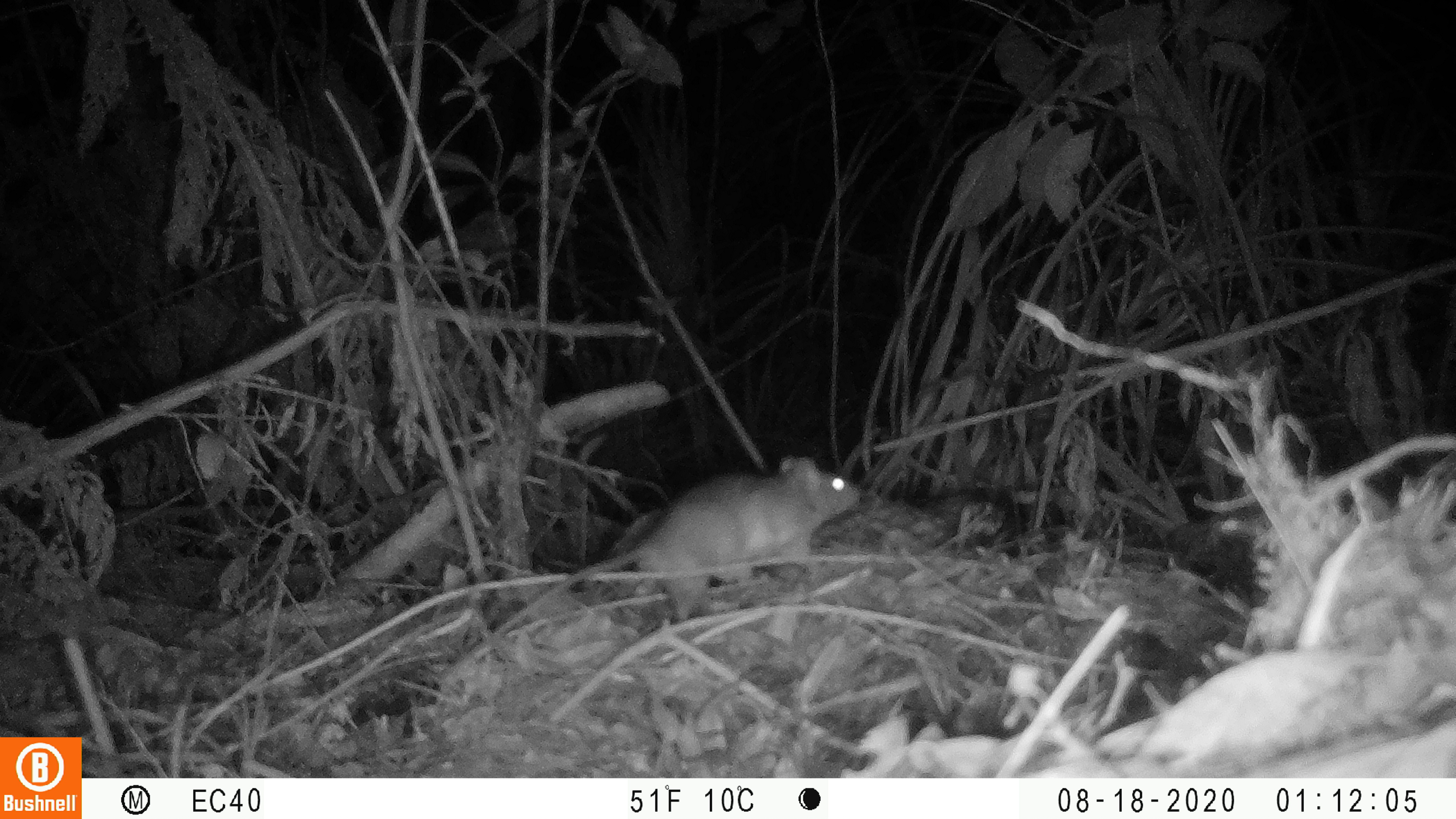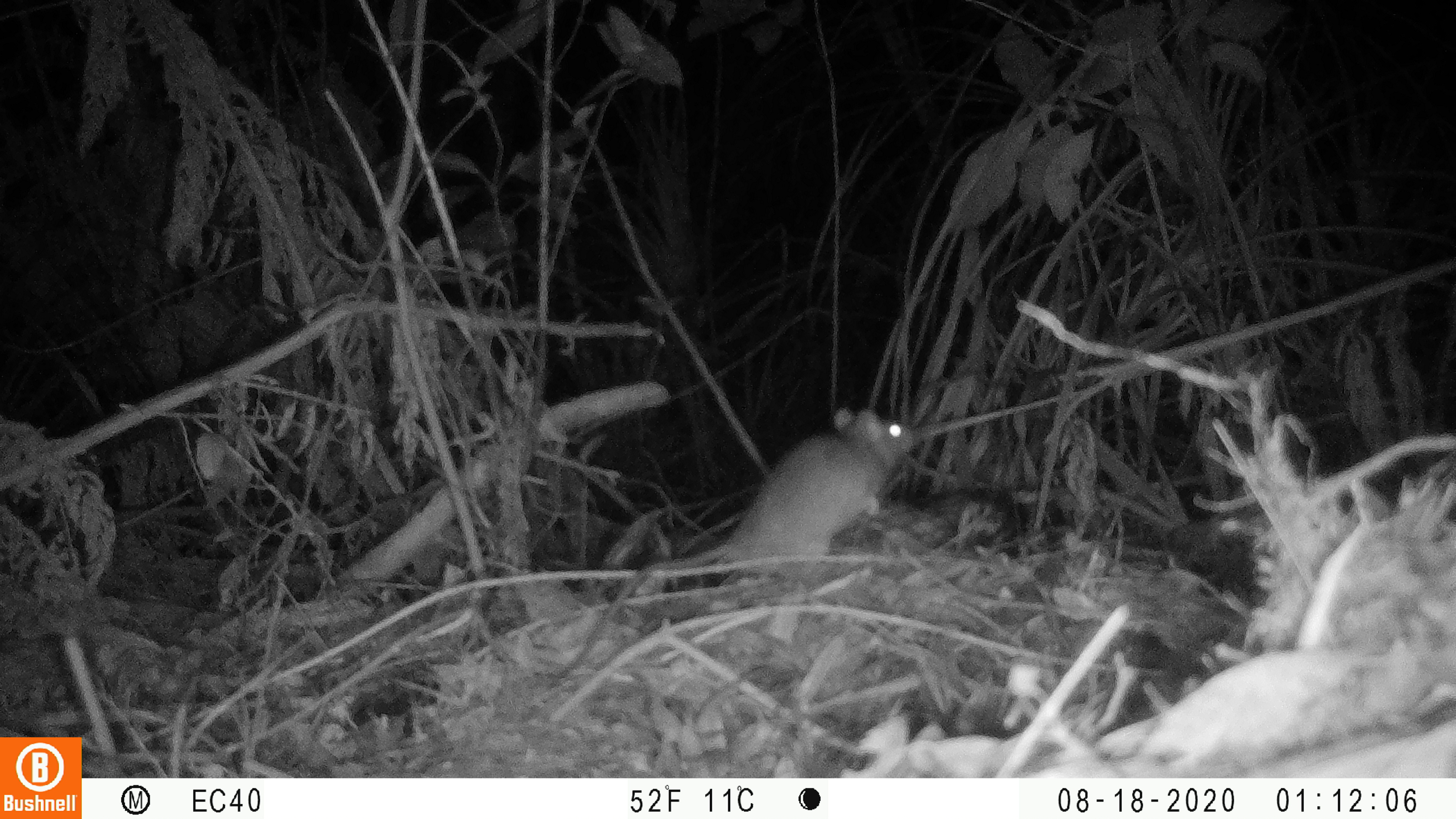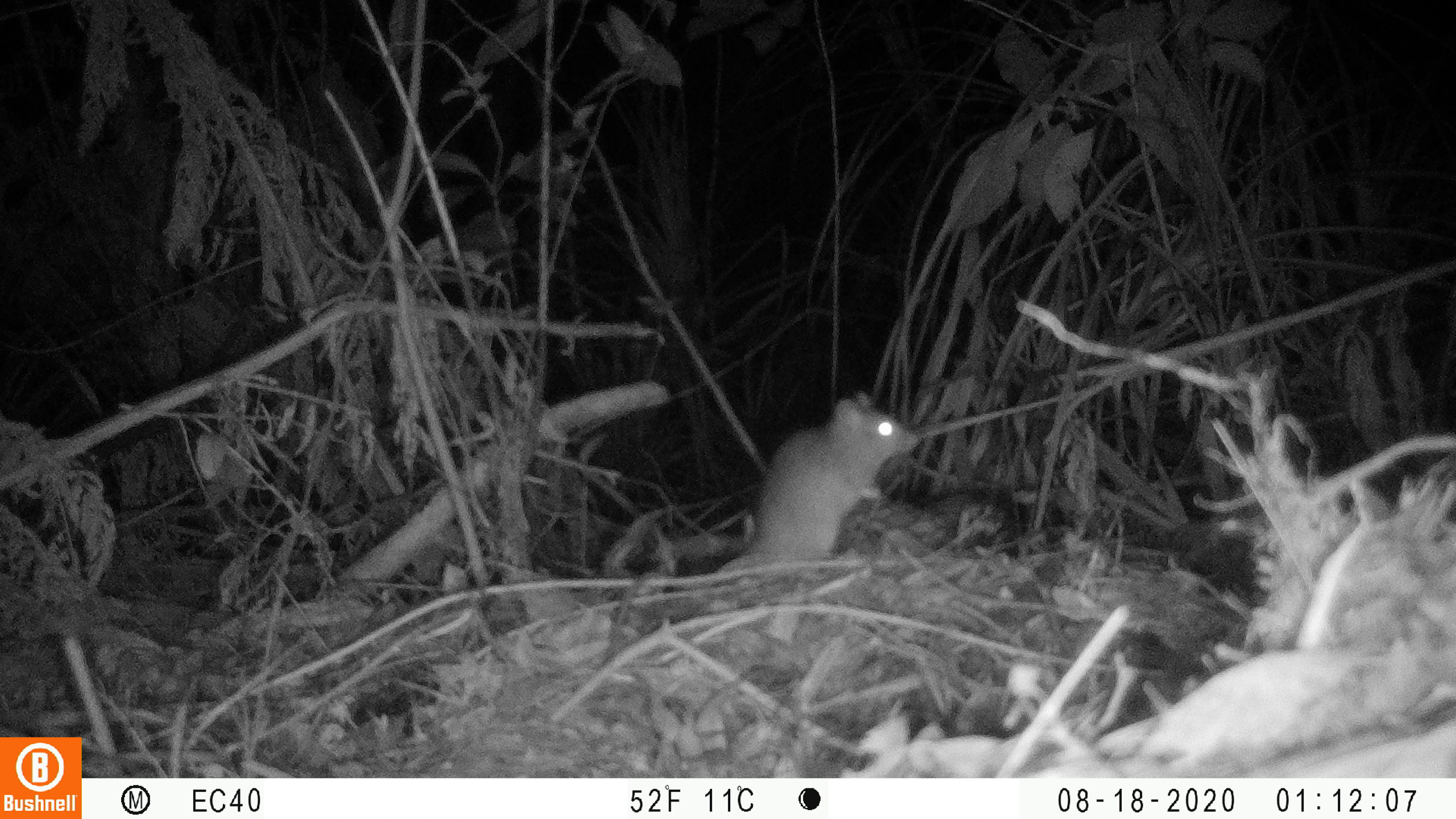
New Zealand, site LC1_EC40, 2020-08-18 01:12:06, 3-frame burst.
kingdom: Animalia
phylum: Chordata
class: Mammalia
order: Rodentia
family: Muridae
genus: Rattus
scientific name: Rattus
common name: rat